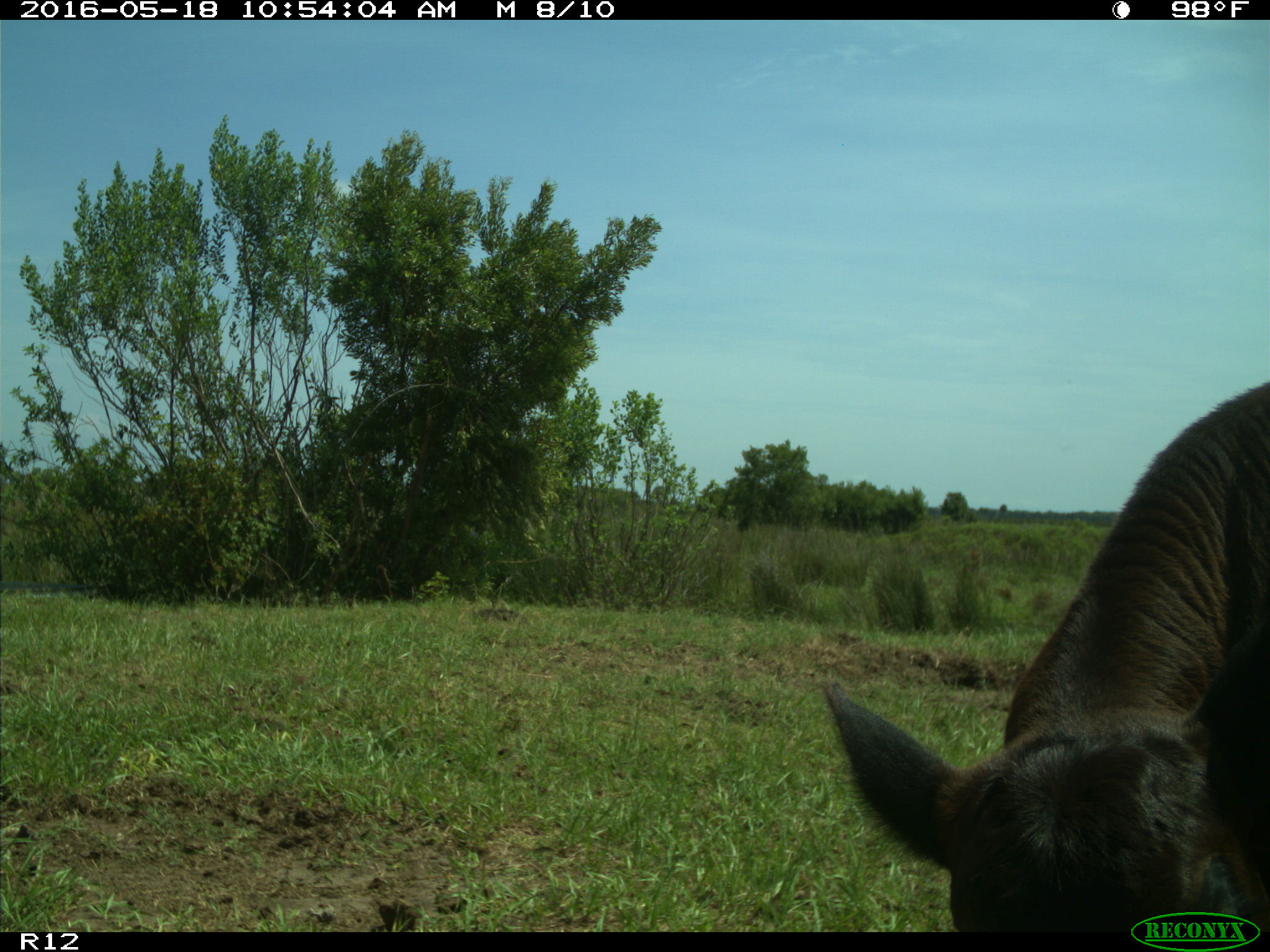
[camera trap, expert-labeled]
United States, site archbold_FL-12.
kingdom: Animalia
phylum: Chordata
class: Mammalia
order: Artiodactyla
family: Bovidae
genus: Bos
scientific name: Bos taurus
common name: domestic cow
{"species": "Bos taurus (domestic cow)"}